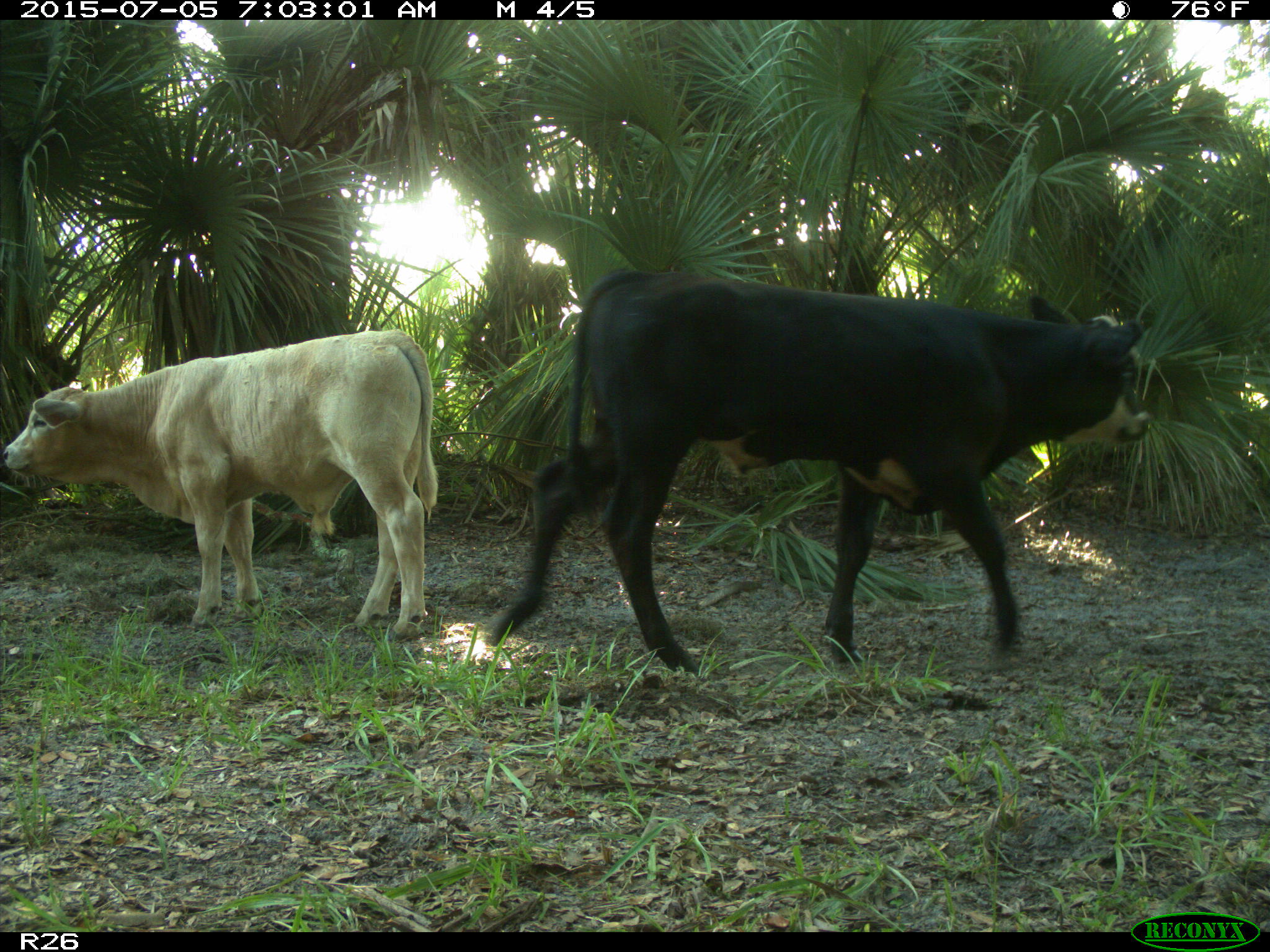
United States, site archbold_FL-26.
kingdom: Animalia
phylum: Chordata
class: Mammalia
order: Artiodactyla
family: Bovidae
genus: Bos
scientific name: Bos taurus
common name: domestic cow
Bos taurus (domestic cow).